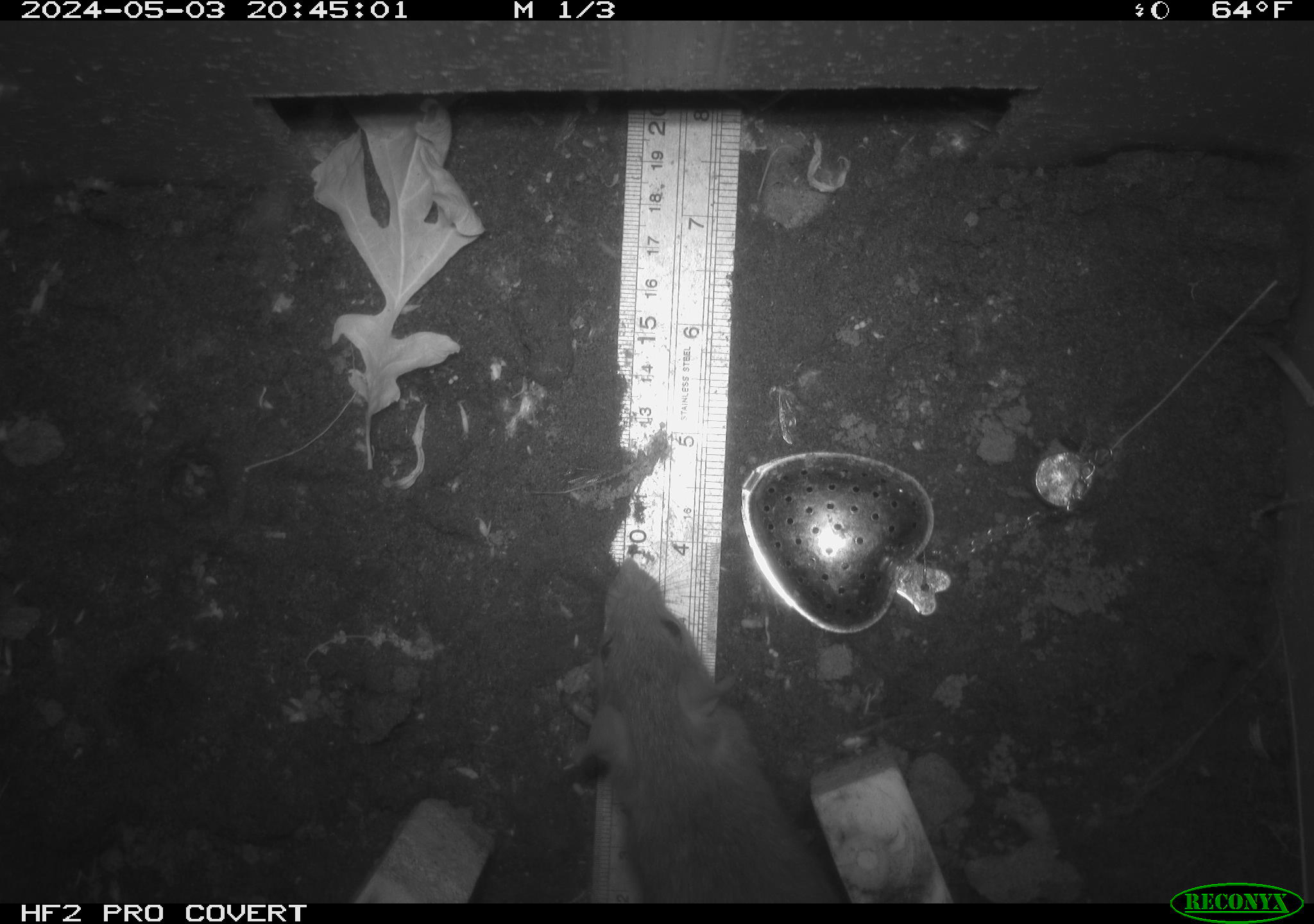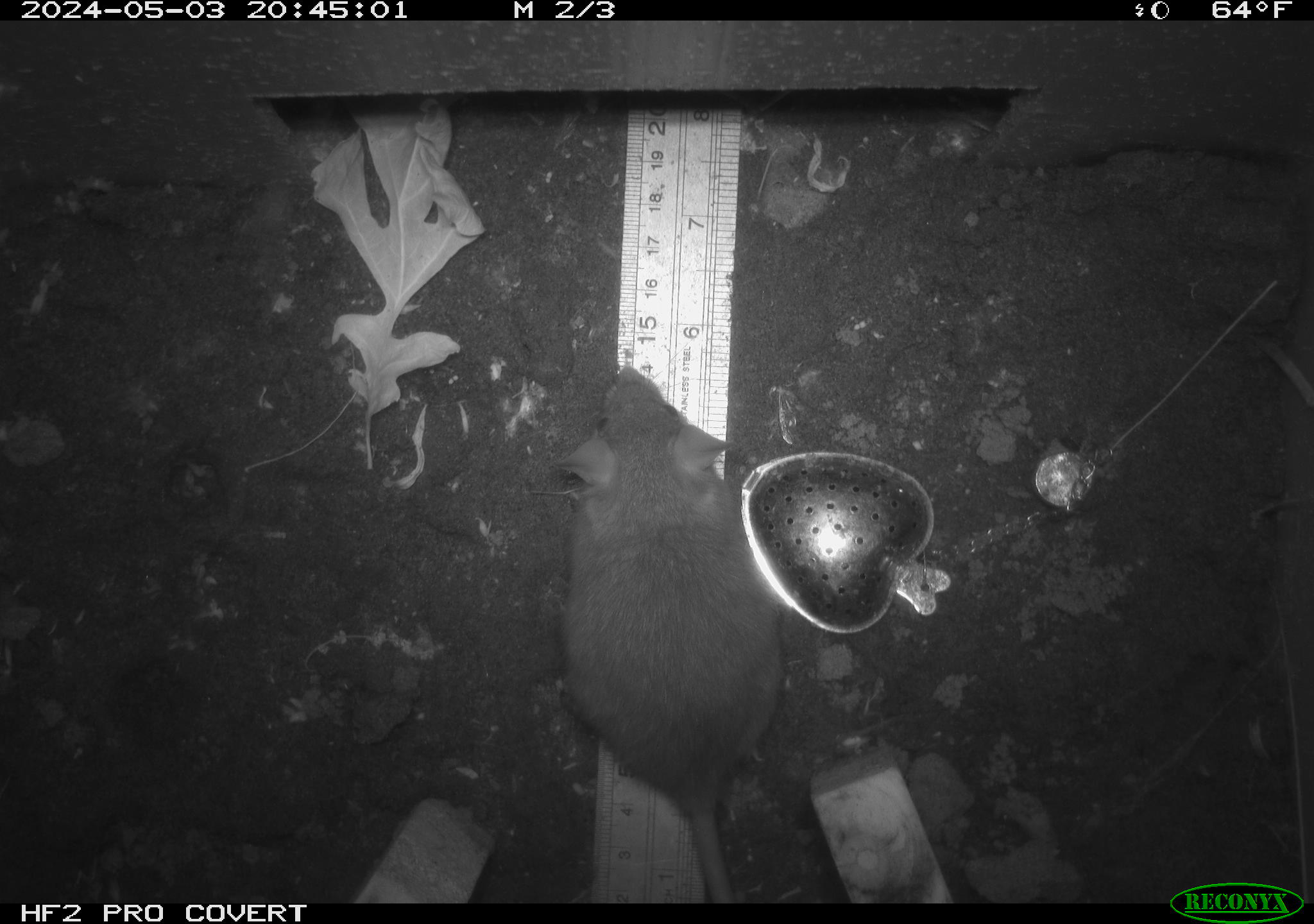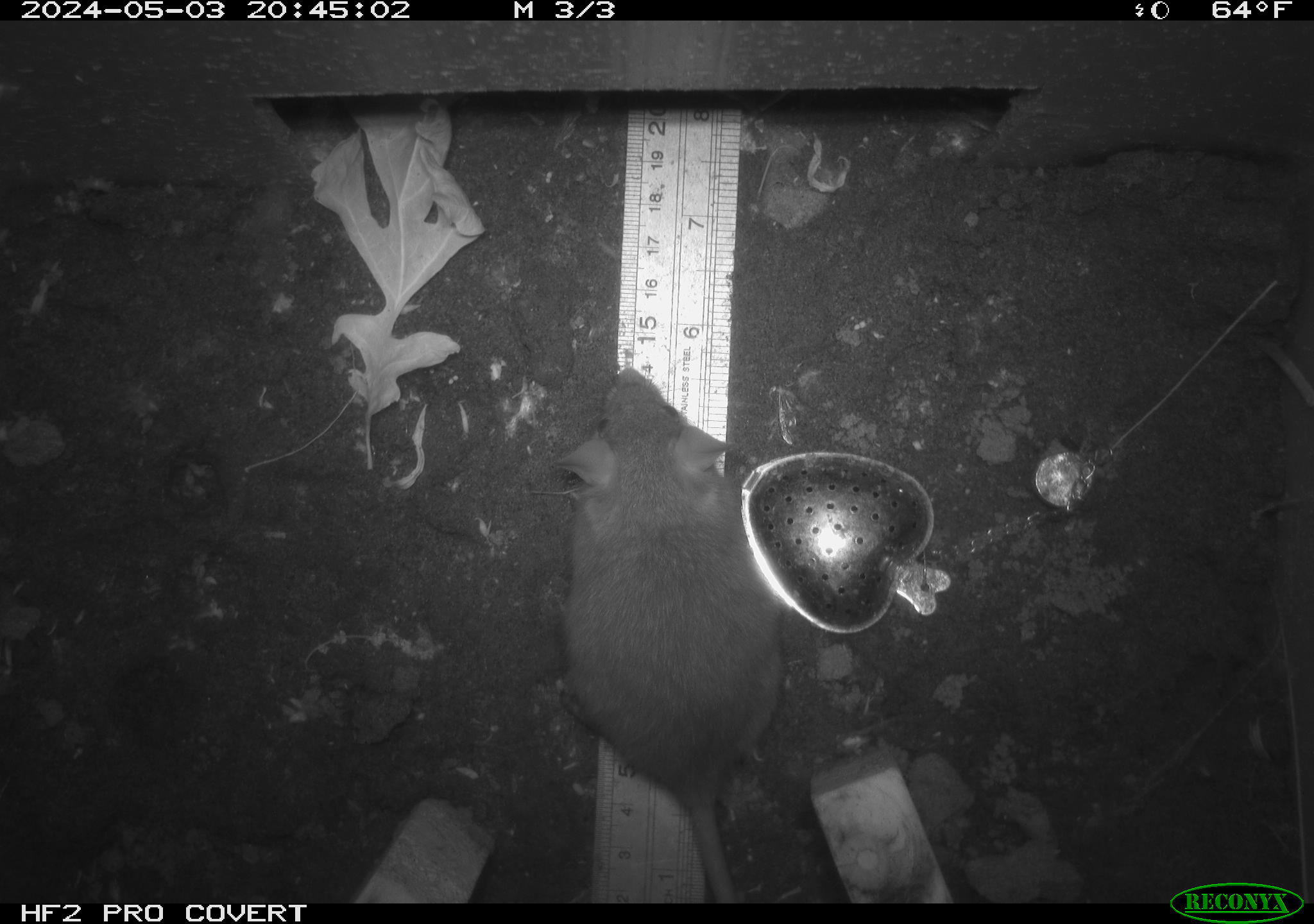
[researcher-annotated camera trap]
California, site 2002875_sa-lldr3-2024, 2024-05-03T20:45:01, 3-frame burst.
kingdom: Animalia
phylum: Chordata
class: Mammalia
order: Rodentia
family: Muridae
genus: Rattus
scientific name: Rattus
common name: rat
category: rattus species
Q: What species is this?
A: Rattus species (rat) (Rattus).